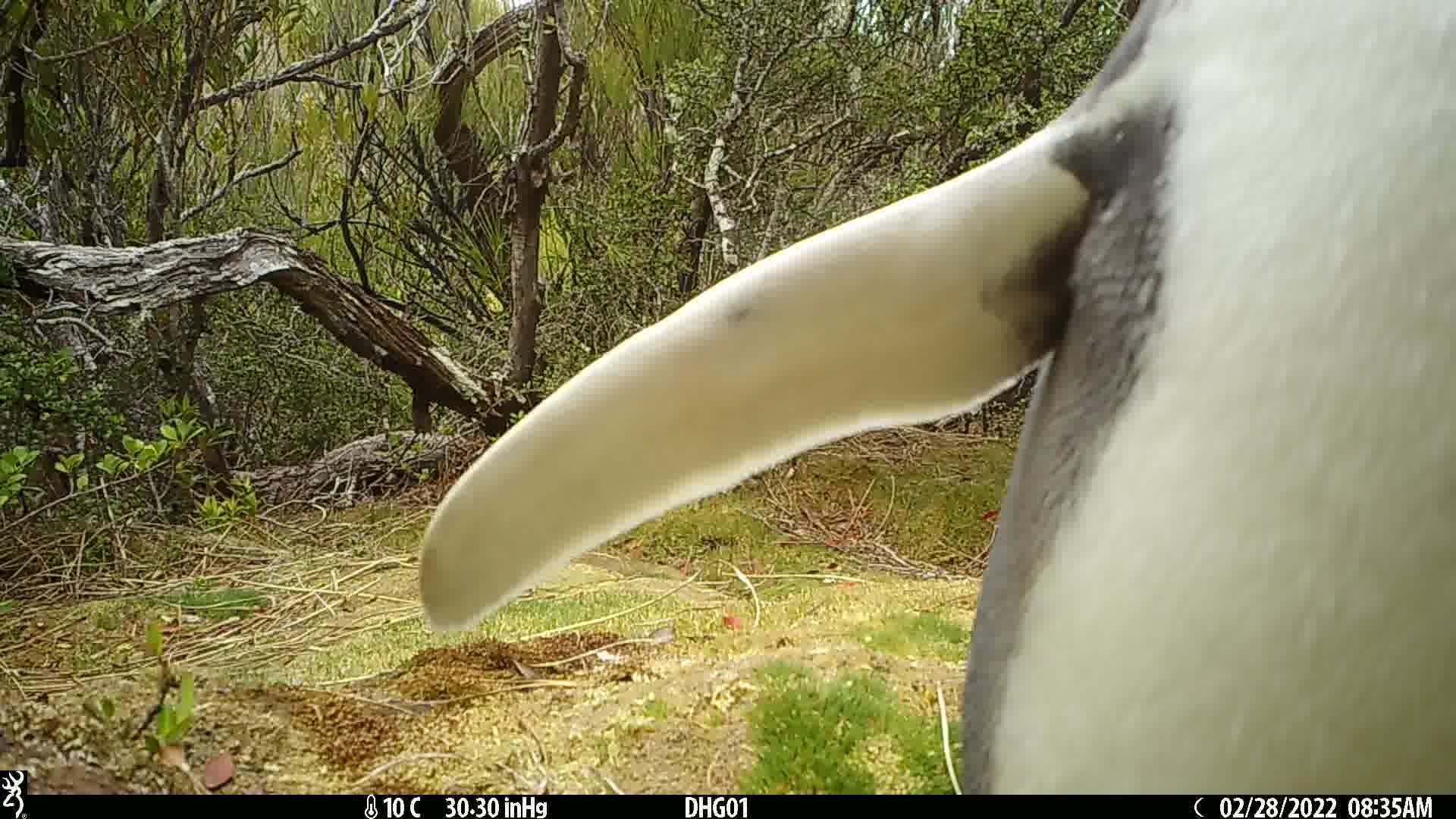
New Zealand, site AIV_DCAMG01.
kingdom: Animalia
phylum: Chordata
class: Aves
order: Sphenisciformes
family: Spheniscidae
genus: Megadyptes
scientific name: Megadyptes antipodes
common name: yellow-eyed penguin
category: yellow eyed penguin